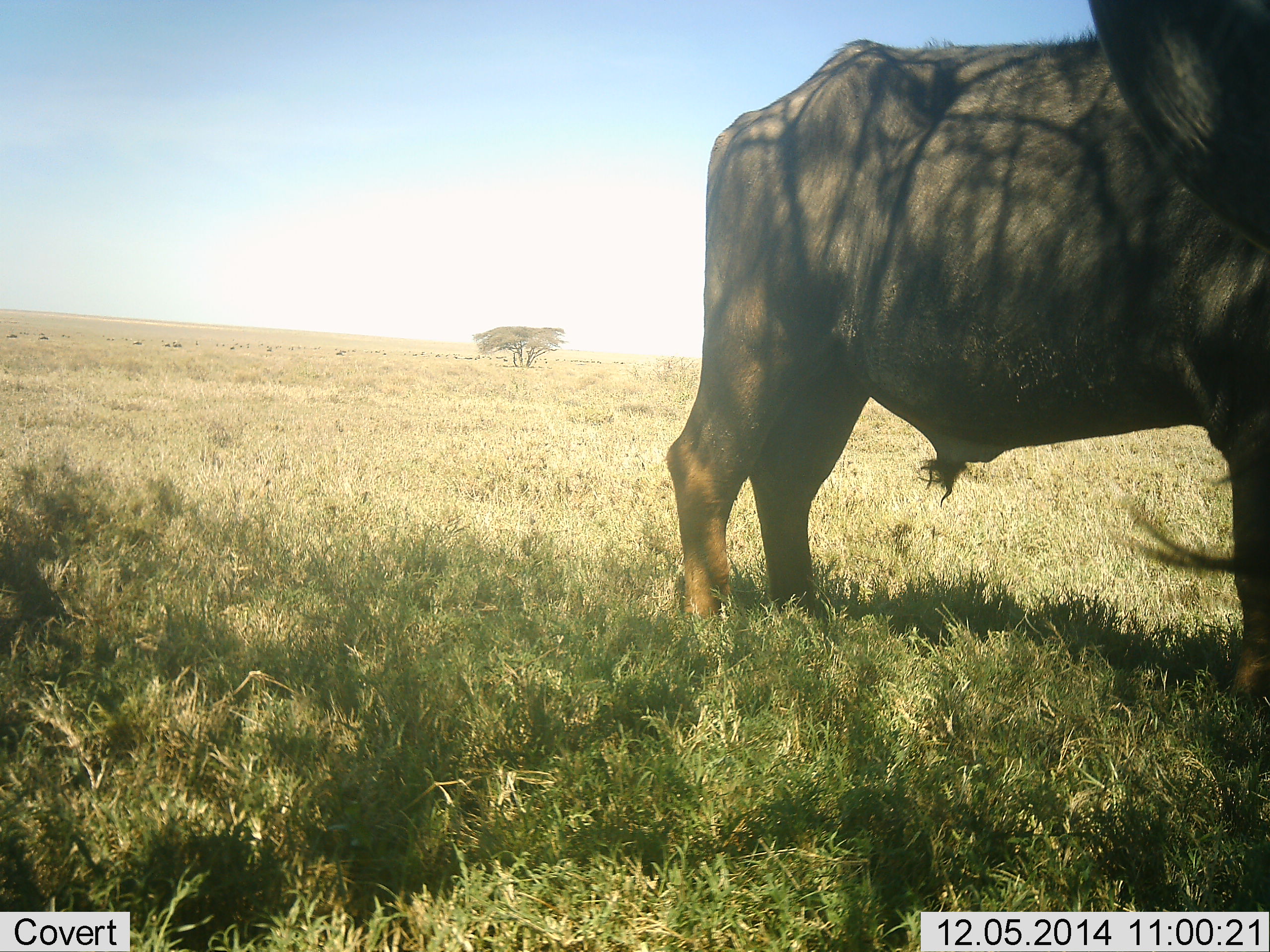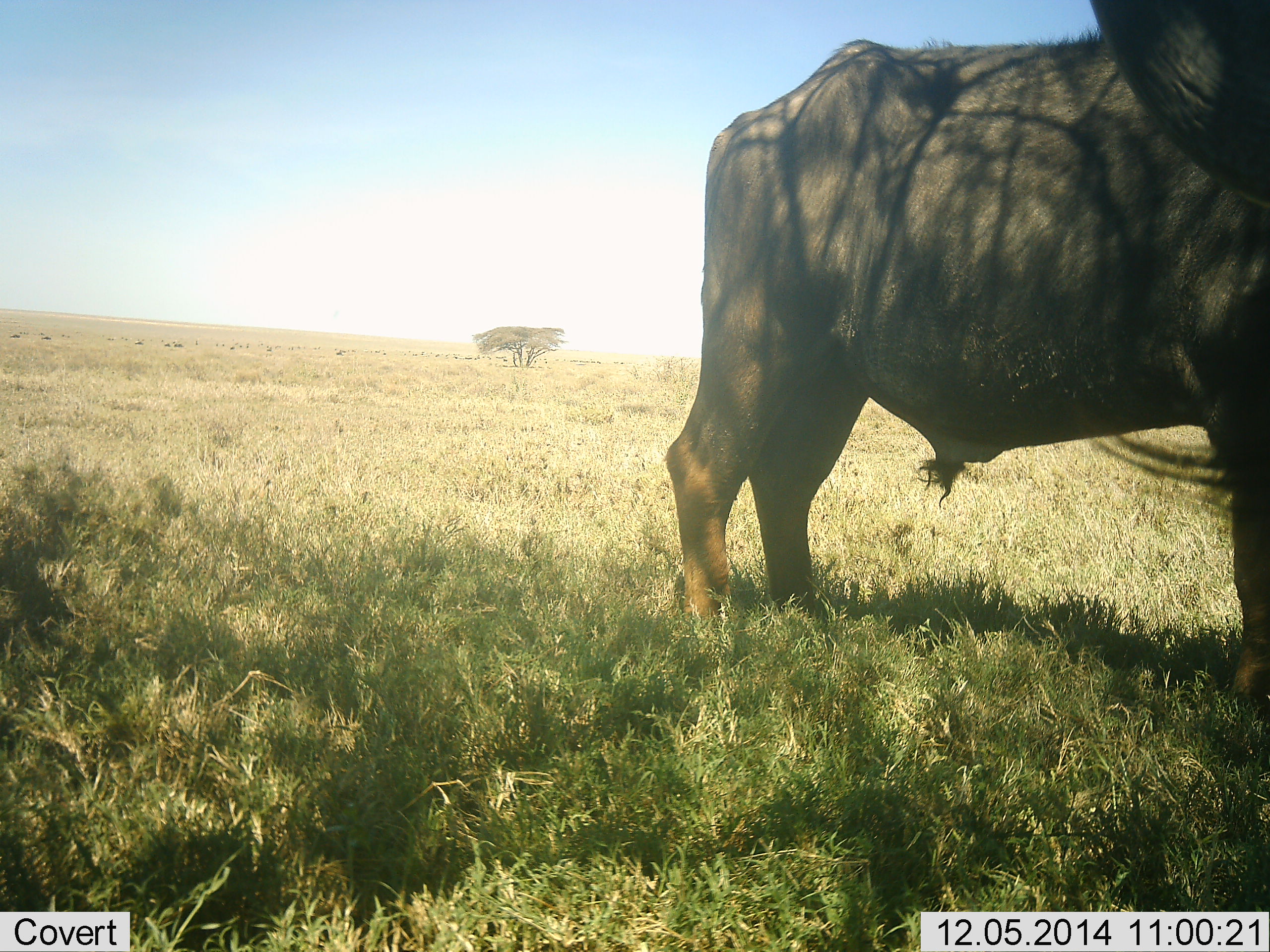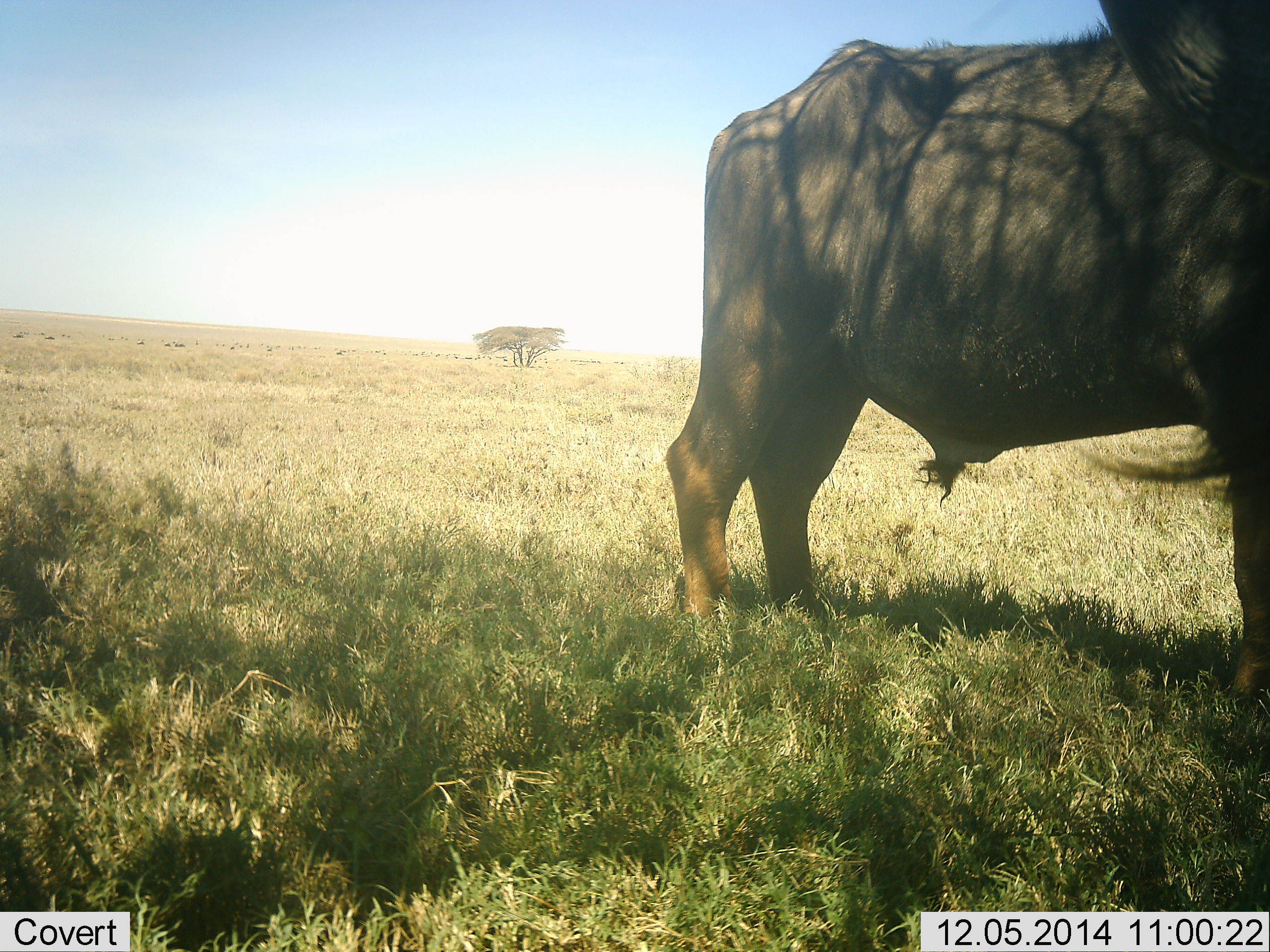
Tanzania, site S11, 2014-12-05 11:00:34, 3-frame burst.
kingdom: Animalia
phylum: Chordata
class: Mammalia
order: Artiodactyla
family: Bovidae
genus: Syncerus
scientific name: Syncerus caffer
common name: cape buffalo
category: buffalo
Buffalo (cape buffalo) (Syncerus caffer), count 1. Behavior (volunteer vote fractions): standing 100%, resting 0%, moving 0%, interacting 0%. Young present (vote fraction): 0%. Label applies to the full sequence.